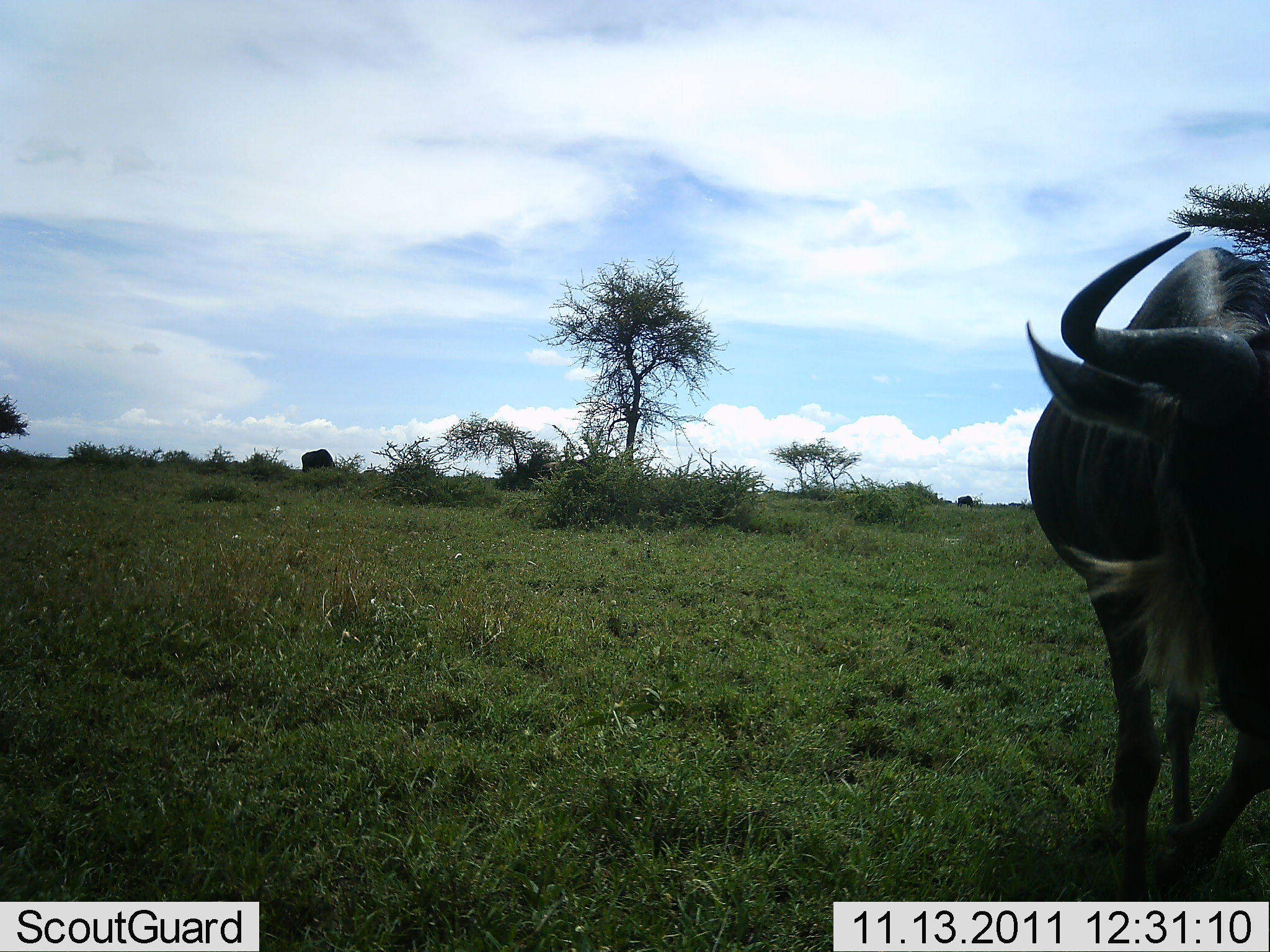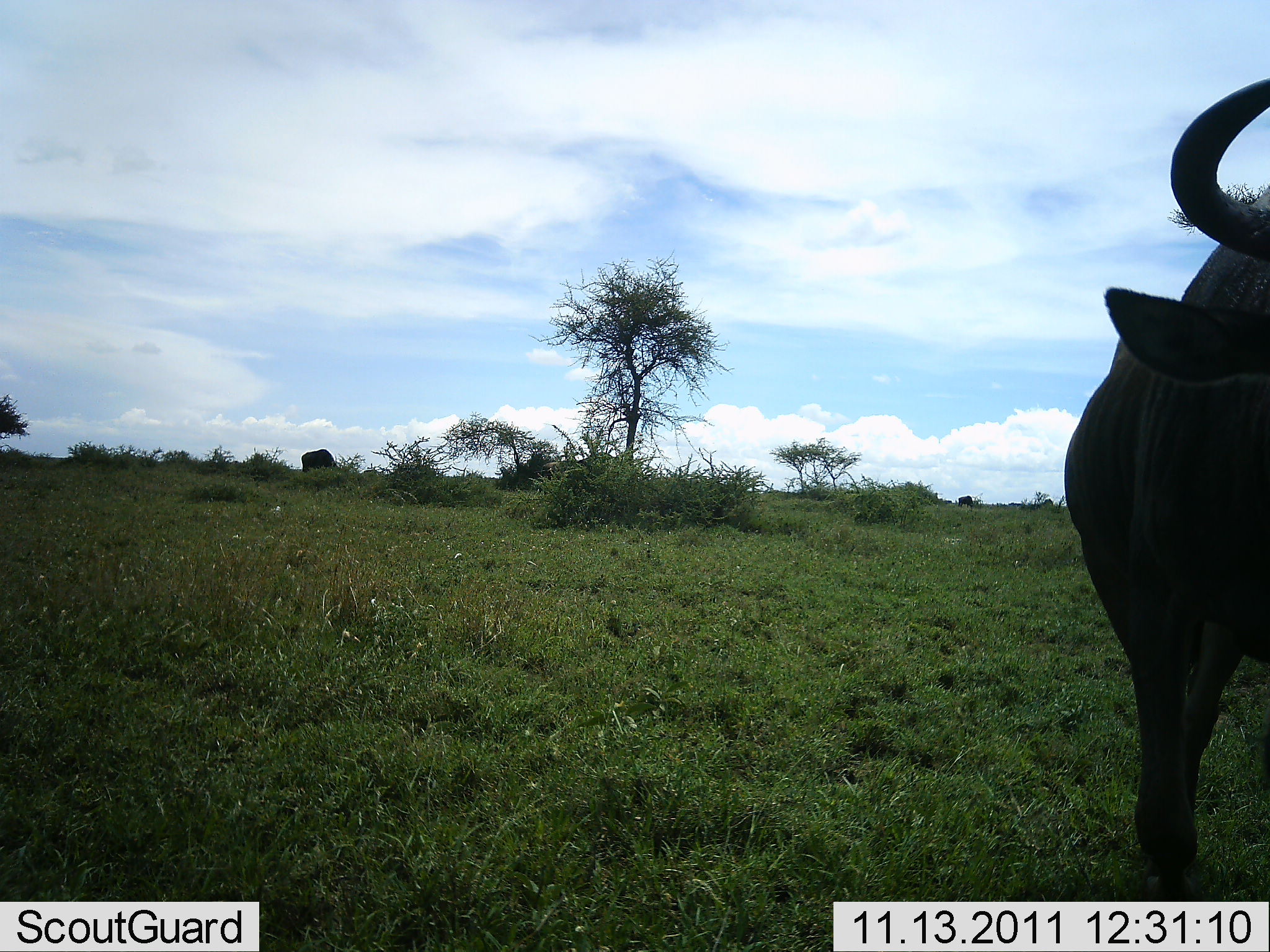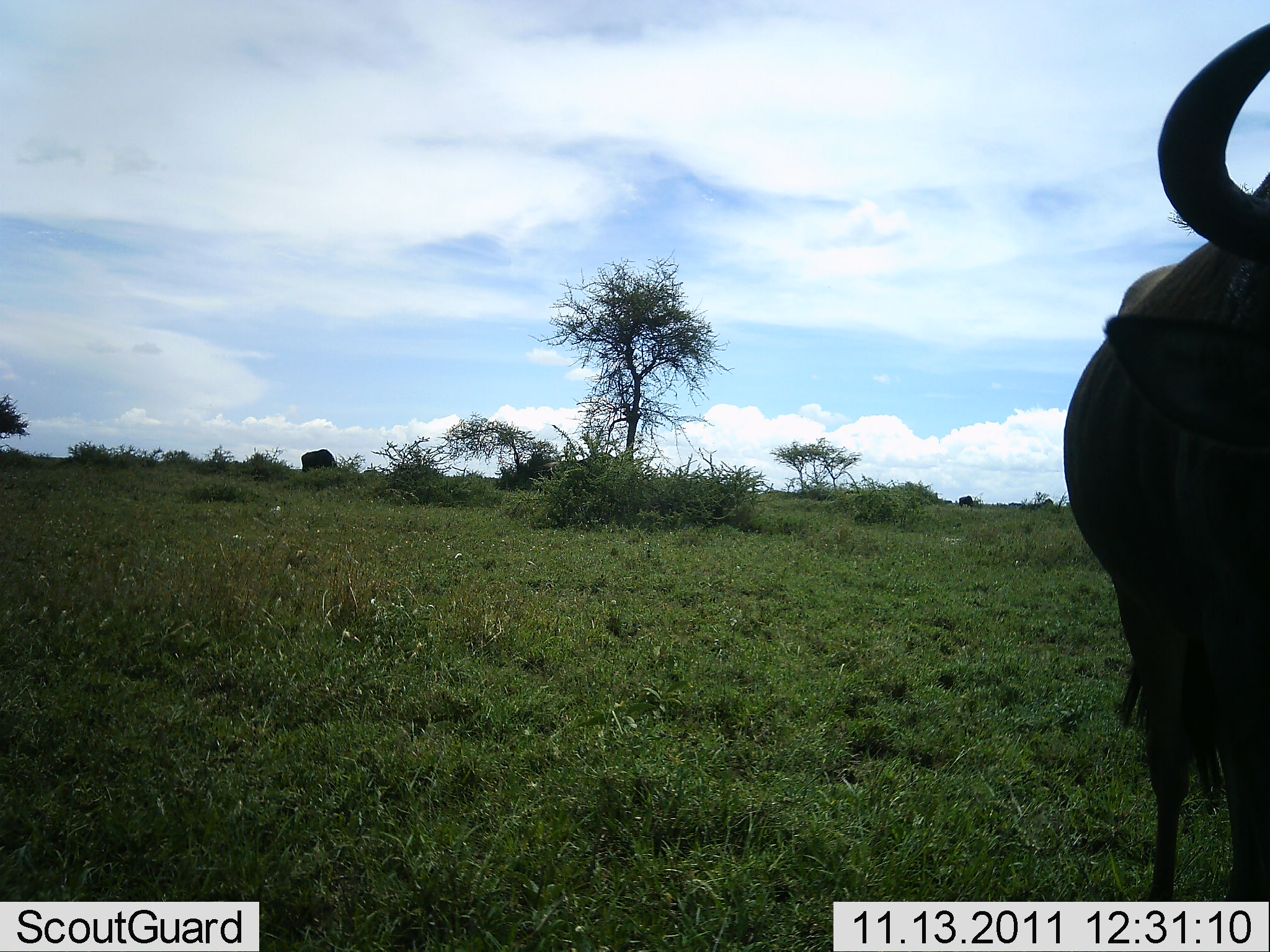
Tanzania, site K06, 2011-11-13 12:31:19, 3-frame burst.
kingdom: Animalia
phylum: Chordata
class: Mammalia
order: Artiodactyla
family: Bovidae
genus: Connochaetes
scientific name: Connochaetes taurinus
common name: blue wildebeest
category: wildebeest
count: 1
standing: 80%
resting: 0%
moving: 10%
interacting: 0%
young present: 0%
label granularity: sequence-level